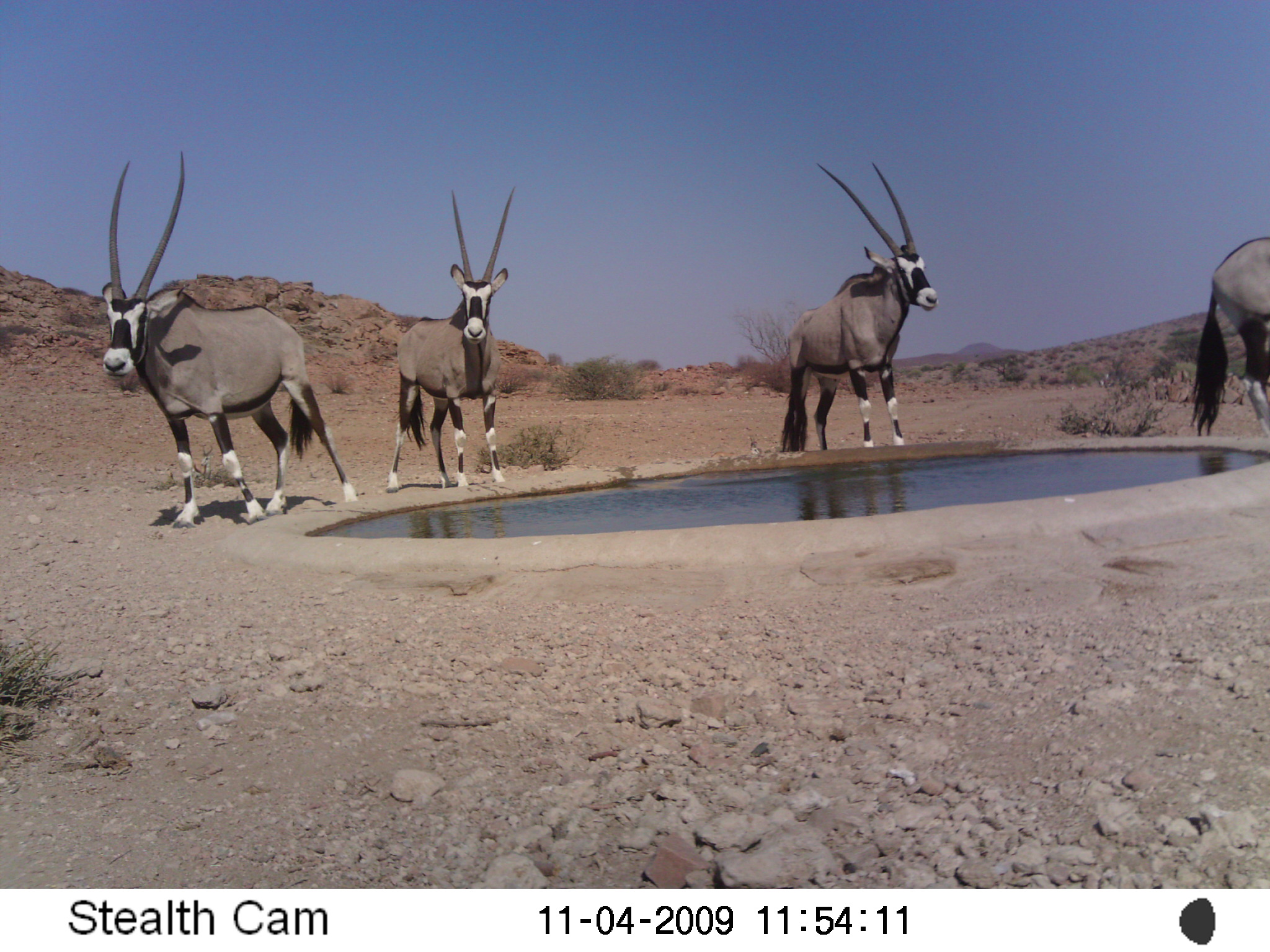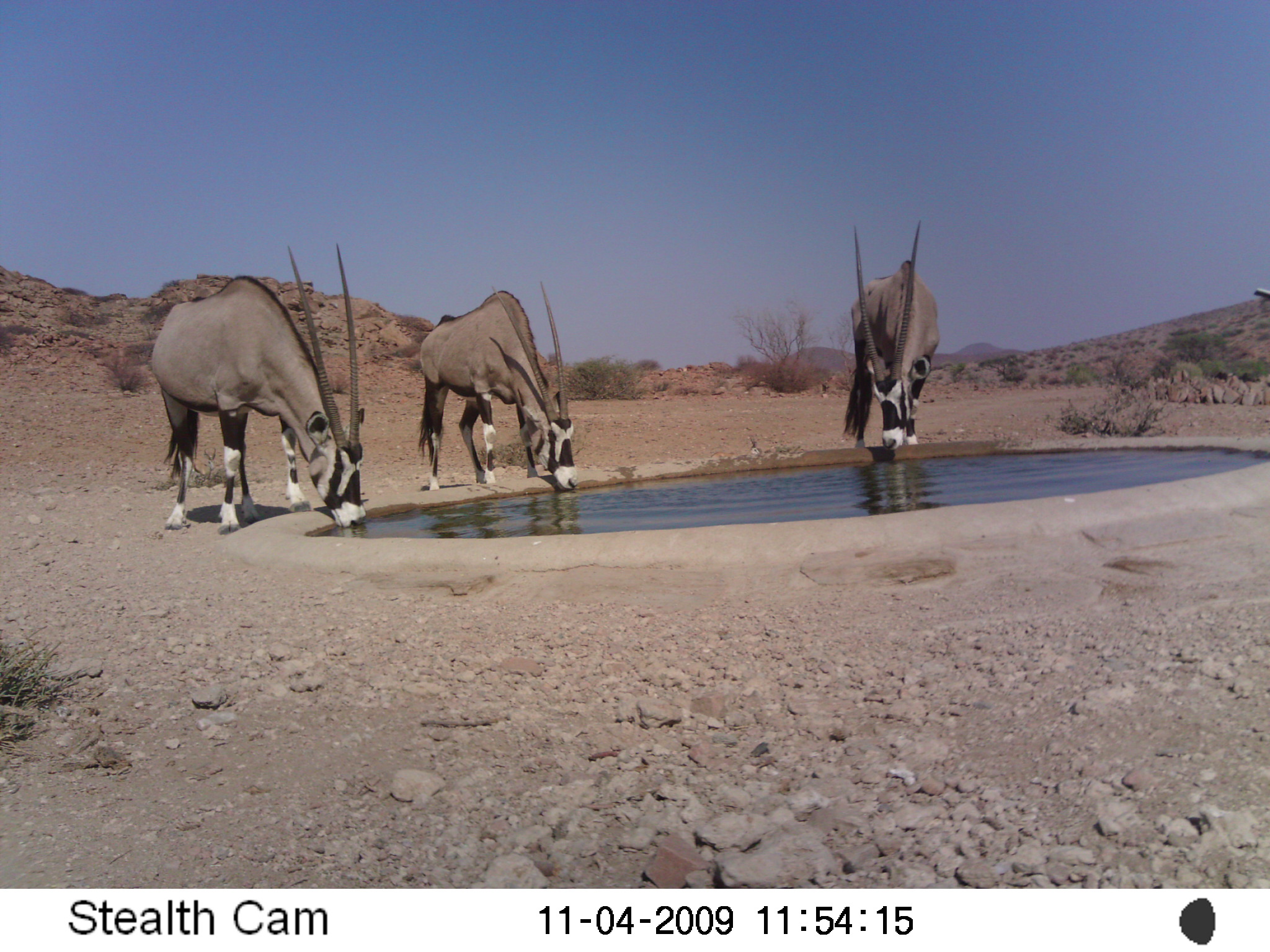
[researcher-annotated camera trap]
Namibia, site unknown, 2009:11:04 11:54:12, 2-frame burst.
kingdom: Animalia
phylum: Chordata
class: Mammalia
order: Artiodactyla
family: Bovidae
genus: Oryx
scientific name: Oryx gazella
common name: gemsbok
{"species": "Oryx gazella (gemsbok)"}